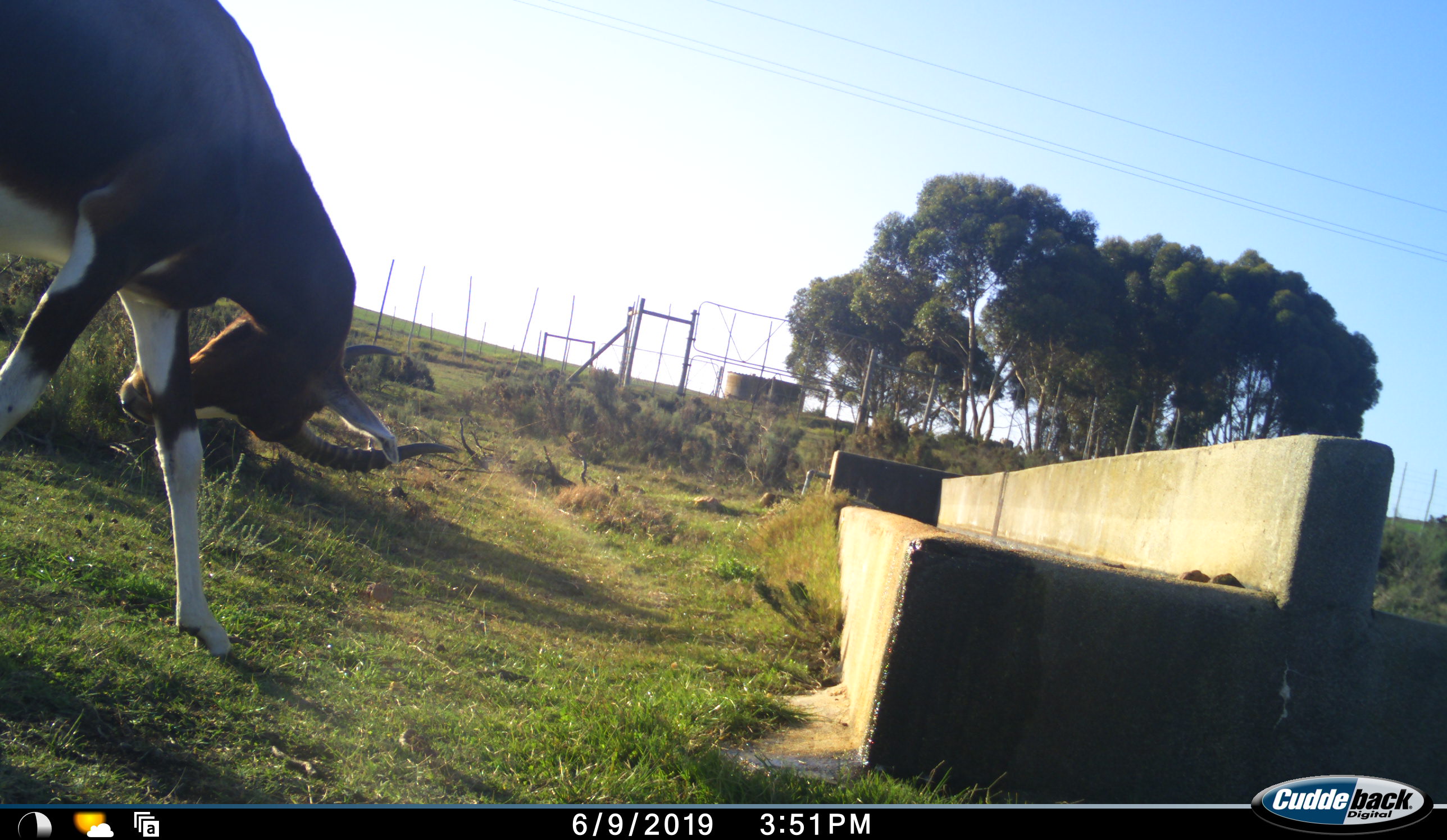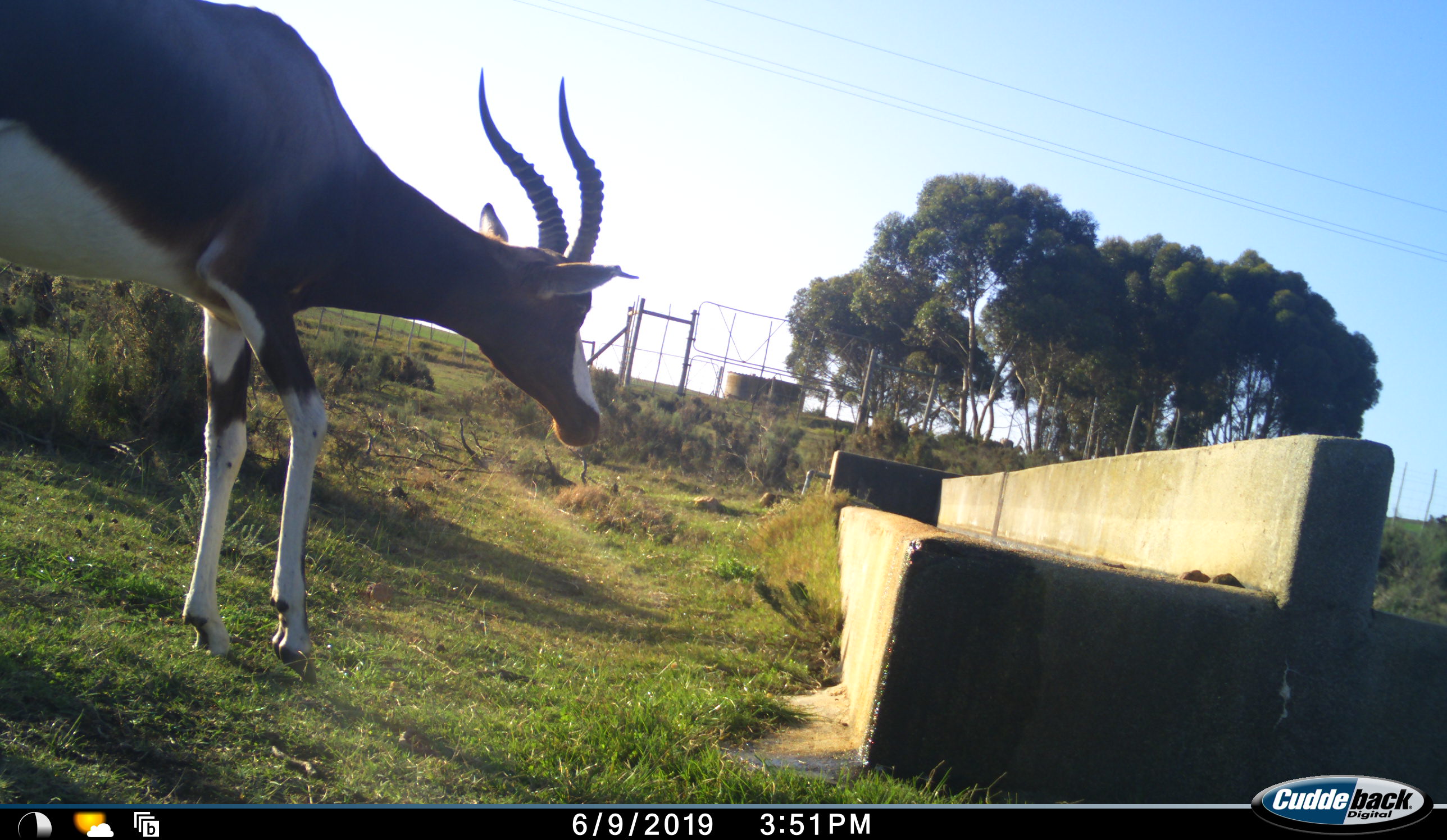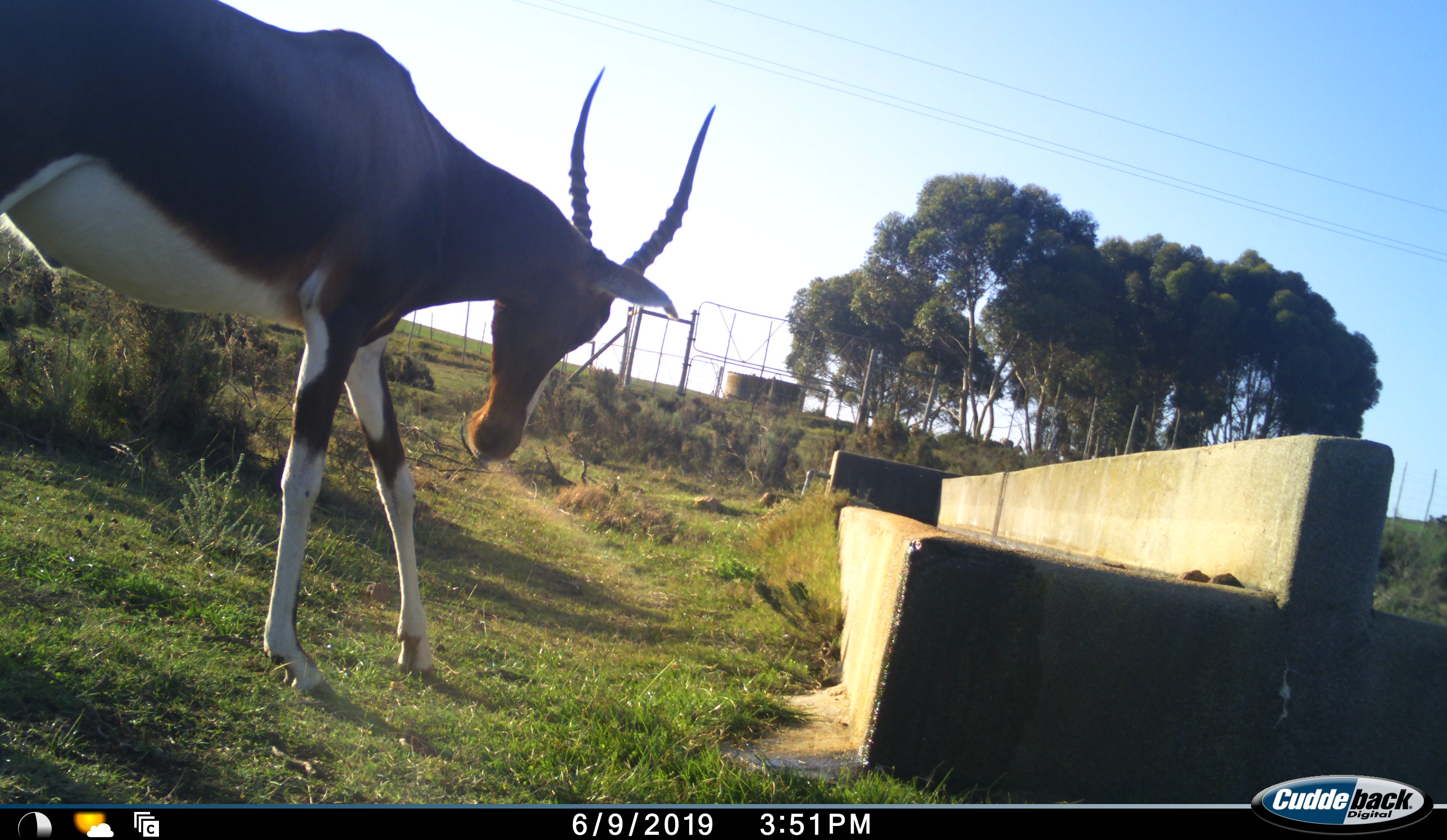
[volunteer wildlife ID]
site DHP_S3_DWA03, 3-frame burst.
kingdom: Animalia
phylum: Chordata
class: Mammalia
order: Artiodactyla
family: Bovidae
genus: Damaliscus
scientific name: Damaliscus pygargus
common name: bontebok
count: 1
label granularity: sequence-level